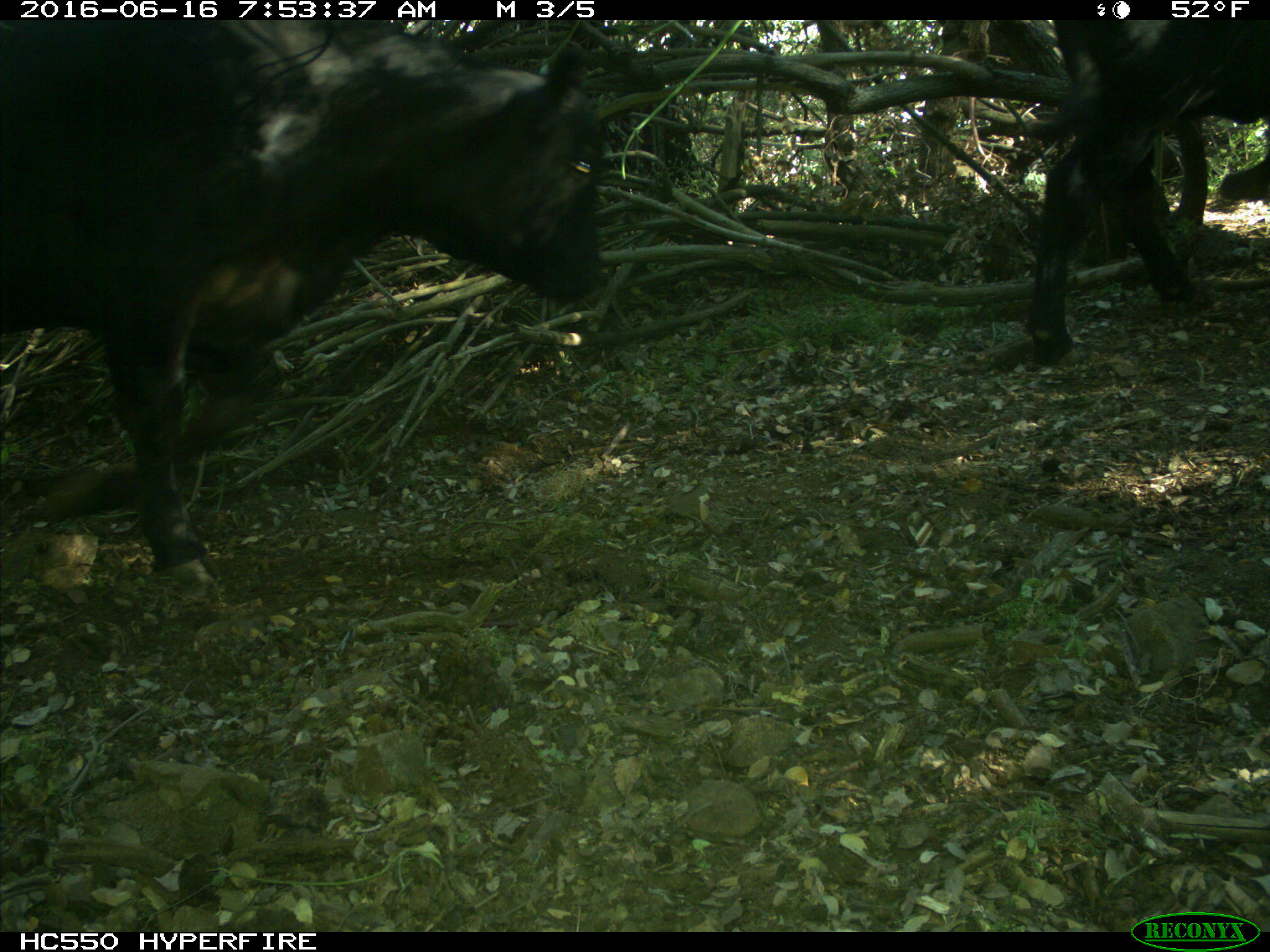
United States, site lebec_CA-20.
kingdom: Animalia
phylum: Chordata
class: Mammalia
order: Artiodactyla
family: Bovidae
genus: Bos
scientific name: Bos taurus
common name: domestic cow